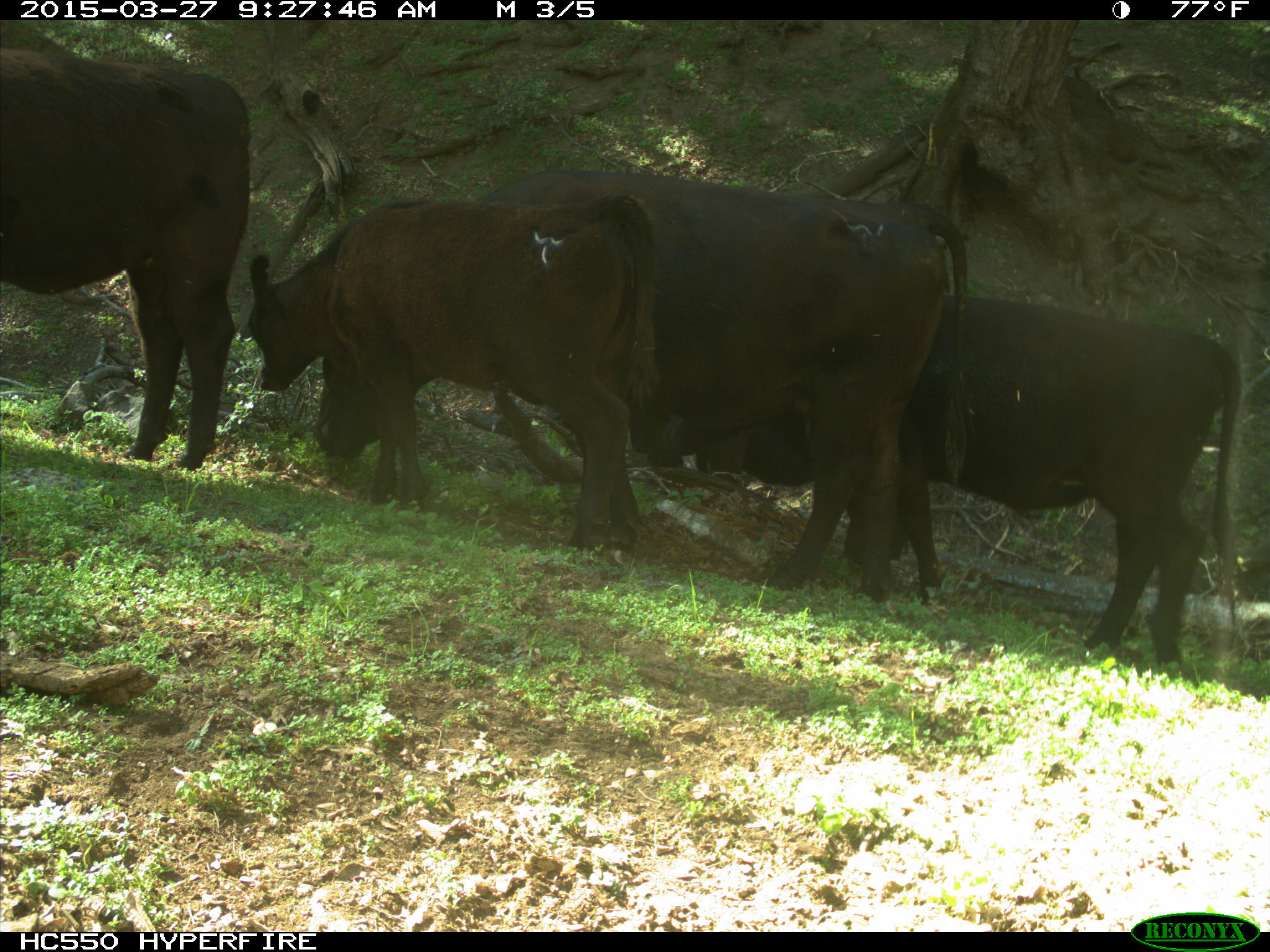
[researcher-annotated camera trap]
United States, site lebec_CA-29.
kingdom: Animalia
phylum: Chordata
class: Mammalia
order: Artiodactyla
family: Bovidae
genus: Bos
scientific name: Bos taurus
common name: domestic cow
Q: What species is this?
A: Bos taurus (domestic cow).